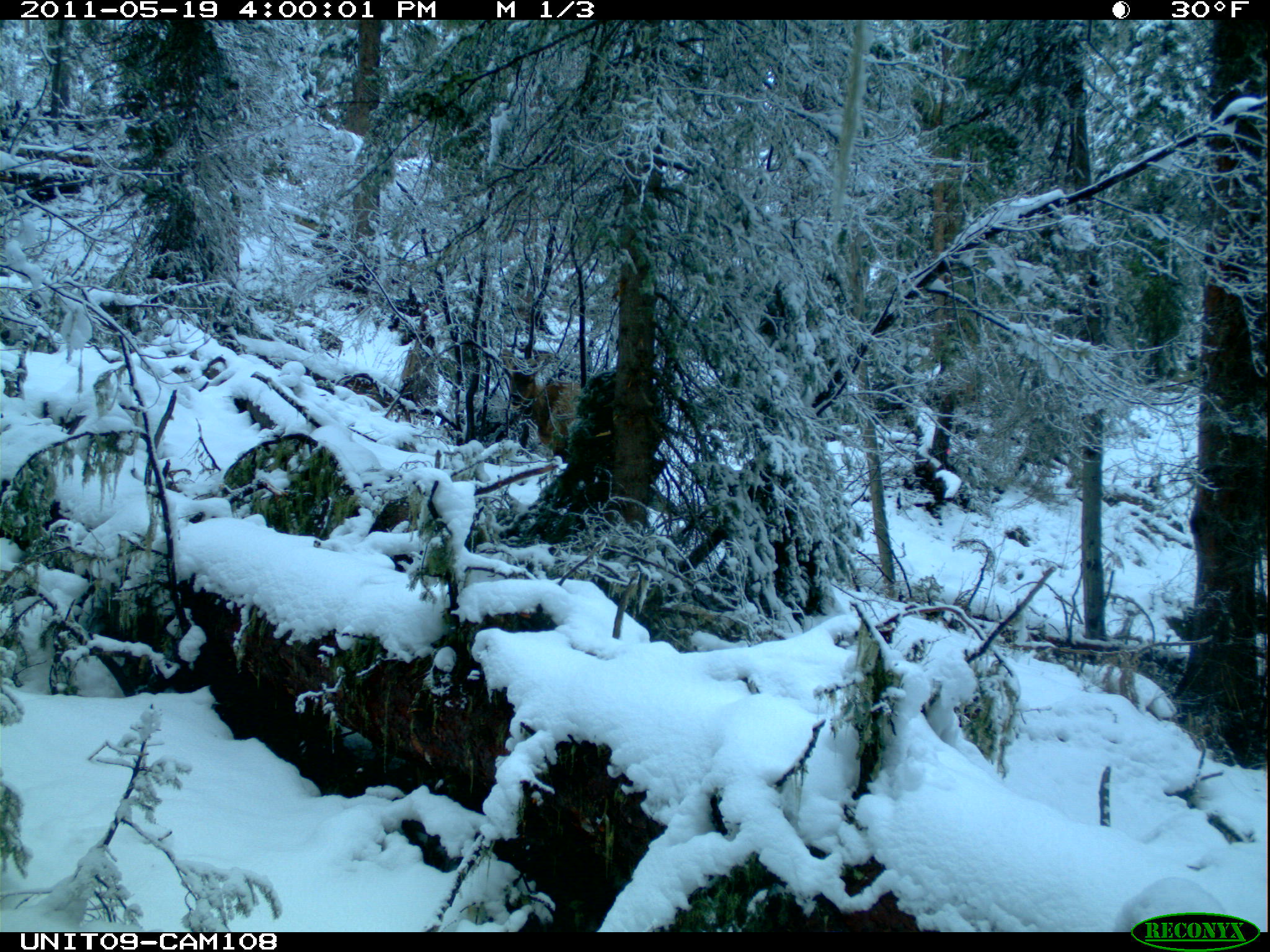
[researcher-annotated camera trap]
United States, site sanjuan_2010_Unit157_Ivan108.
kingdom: Animalia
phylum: Chordata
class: Mammalia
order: Artiodactyla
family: Cervidae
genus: Cervus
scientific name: Cervus elaphus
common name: red deer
Cervus elaphus (red deer).